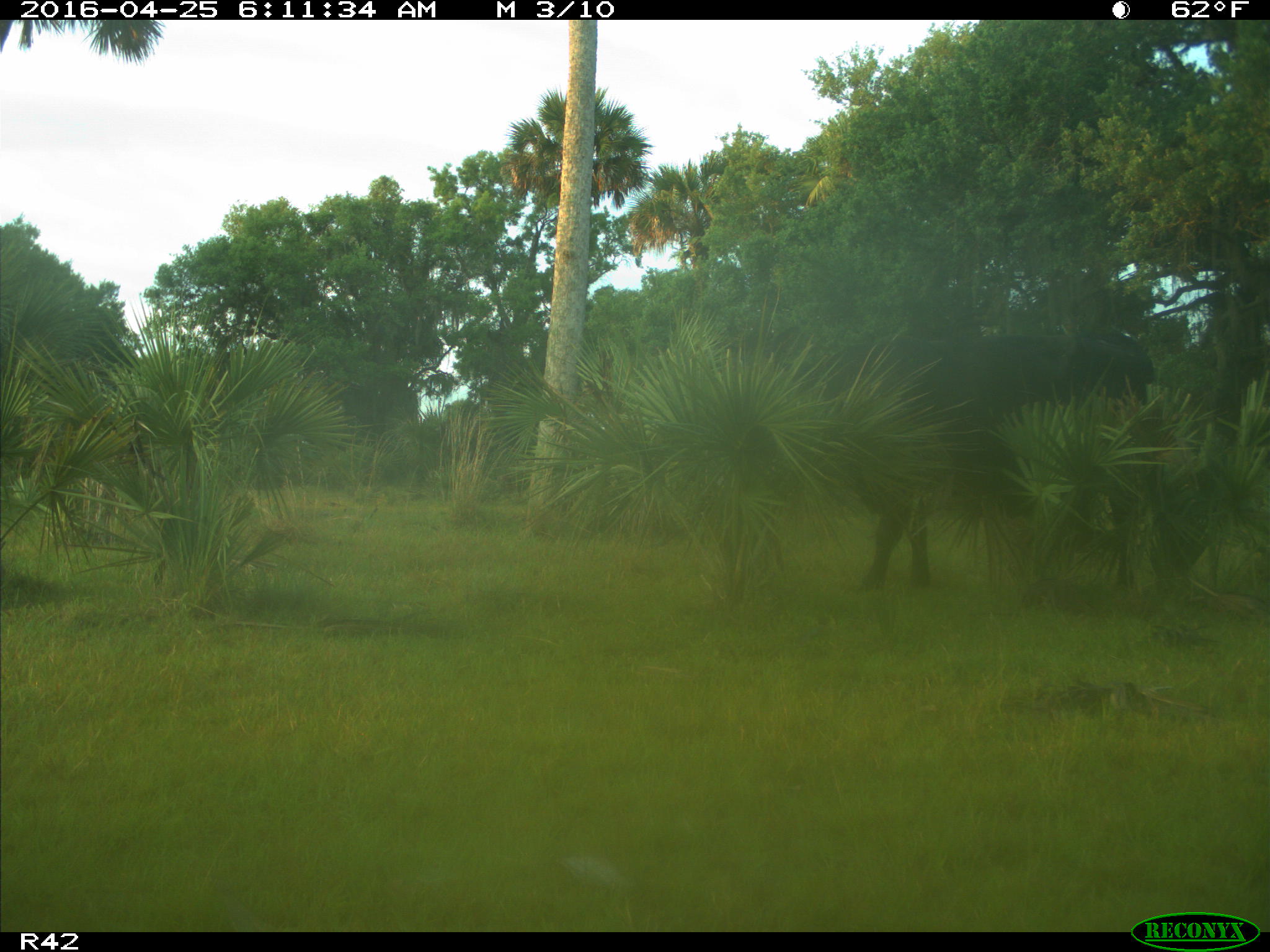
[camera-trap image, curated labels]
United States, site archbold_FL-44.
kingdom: Animalia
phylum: Chordata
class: Mammalia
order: Artiodactyla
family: Bovidae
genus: Bos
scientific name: Bos taurus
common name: domestic cow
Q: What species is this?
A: Bos taurus (domestic cow).